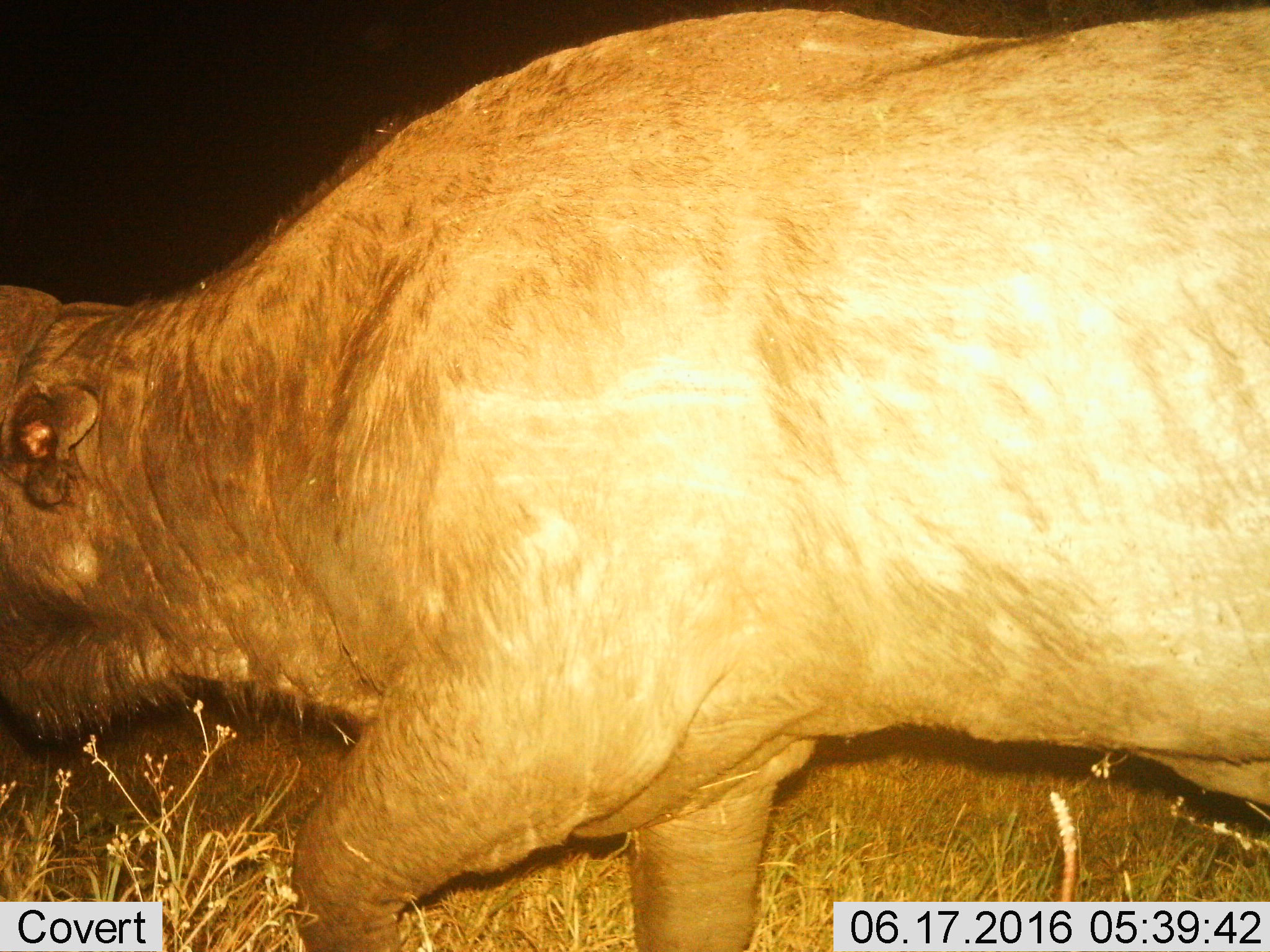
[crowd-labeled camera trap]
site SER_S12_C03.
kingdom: Animalia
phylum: Chordata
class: Mammalia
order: Artiodactyla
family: Bovidae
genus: Syncerus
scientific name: Syncerus caffer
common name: african buffalo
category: buffalo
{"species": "buffalo (african buffalo) (Syncerus caffer)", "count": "1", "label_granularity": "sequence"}